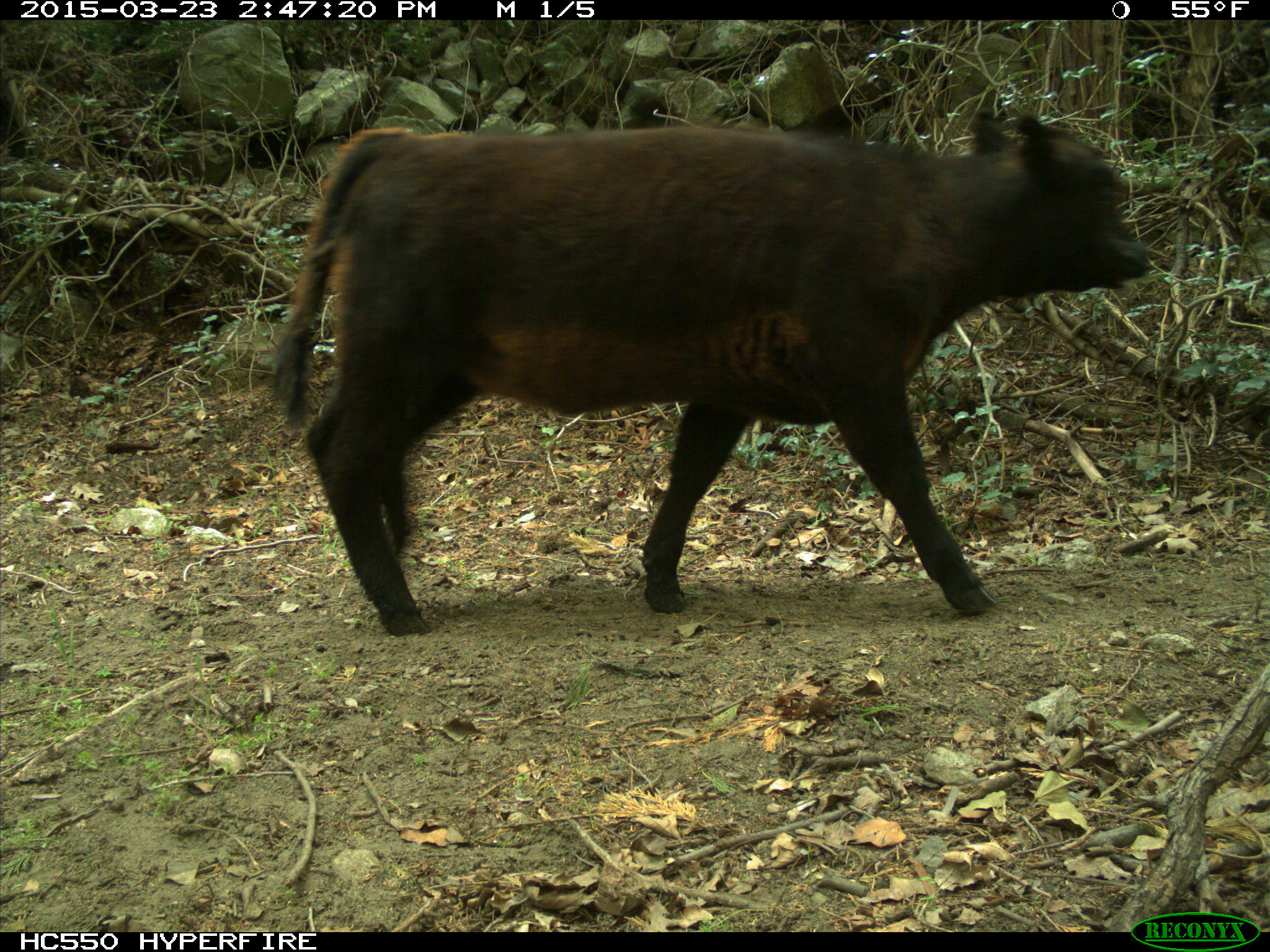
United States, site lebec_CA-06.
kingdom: Animalia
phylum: Chordata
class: Mammalia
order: Artiodactyla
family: Bovidae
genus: Bos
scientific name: Bos taurus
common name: domestic cow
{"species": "Bos taurus (domestic cow)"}